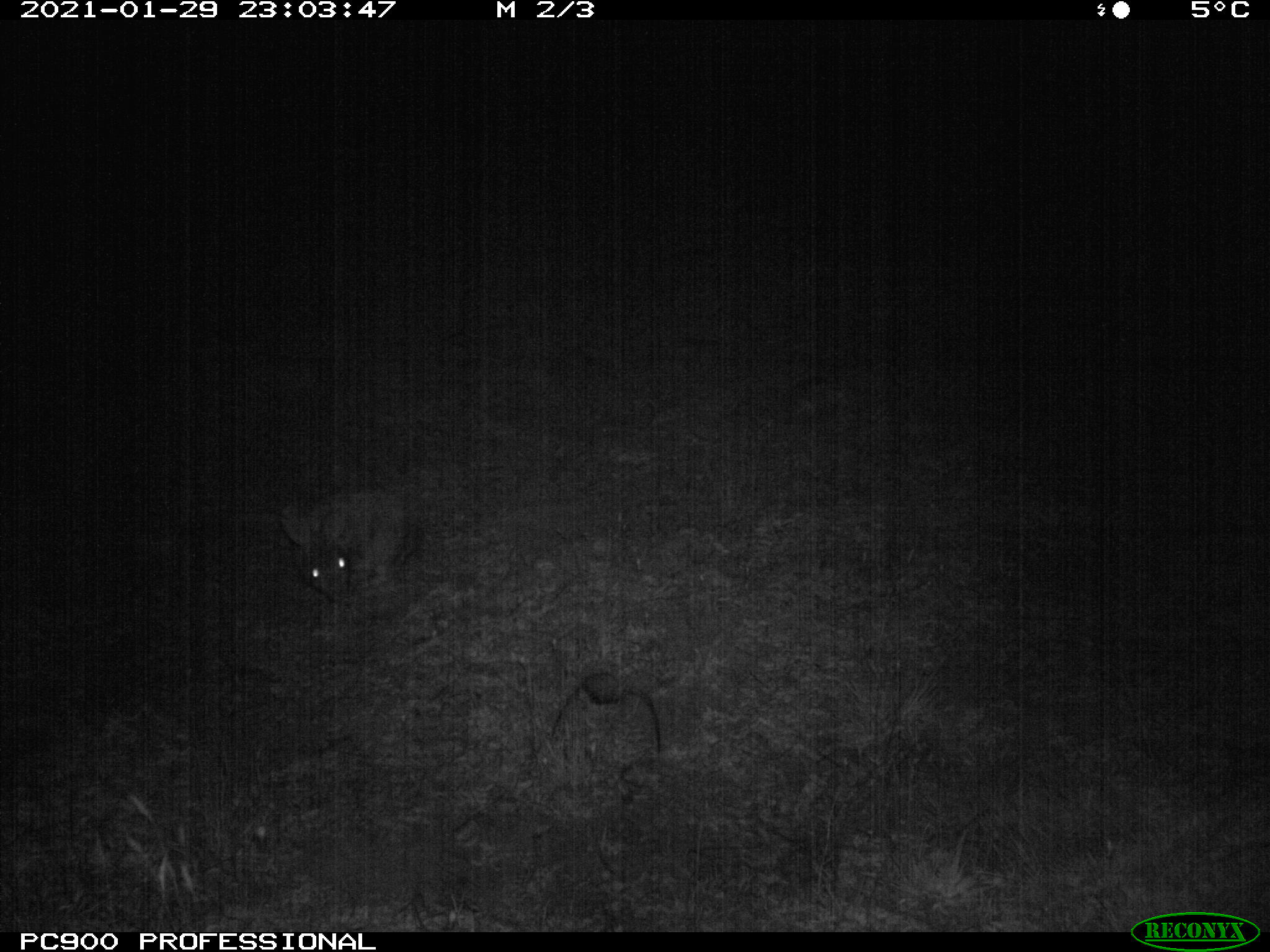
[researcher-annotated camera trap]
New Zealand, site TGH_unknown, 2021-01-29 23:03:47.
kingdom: Animalia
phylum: Chordata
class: Mammalia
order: Lagomorpha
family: Leporidae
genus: Oryctolagus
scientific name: Oryctolagus cuniculus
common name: european rabbit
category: rabbit